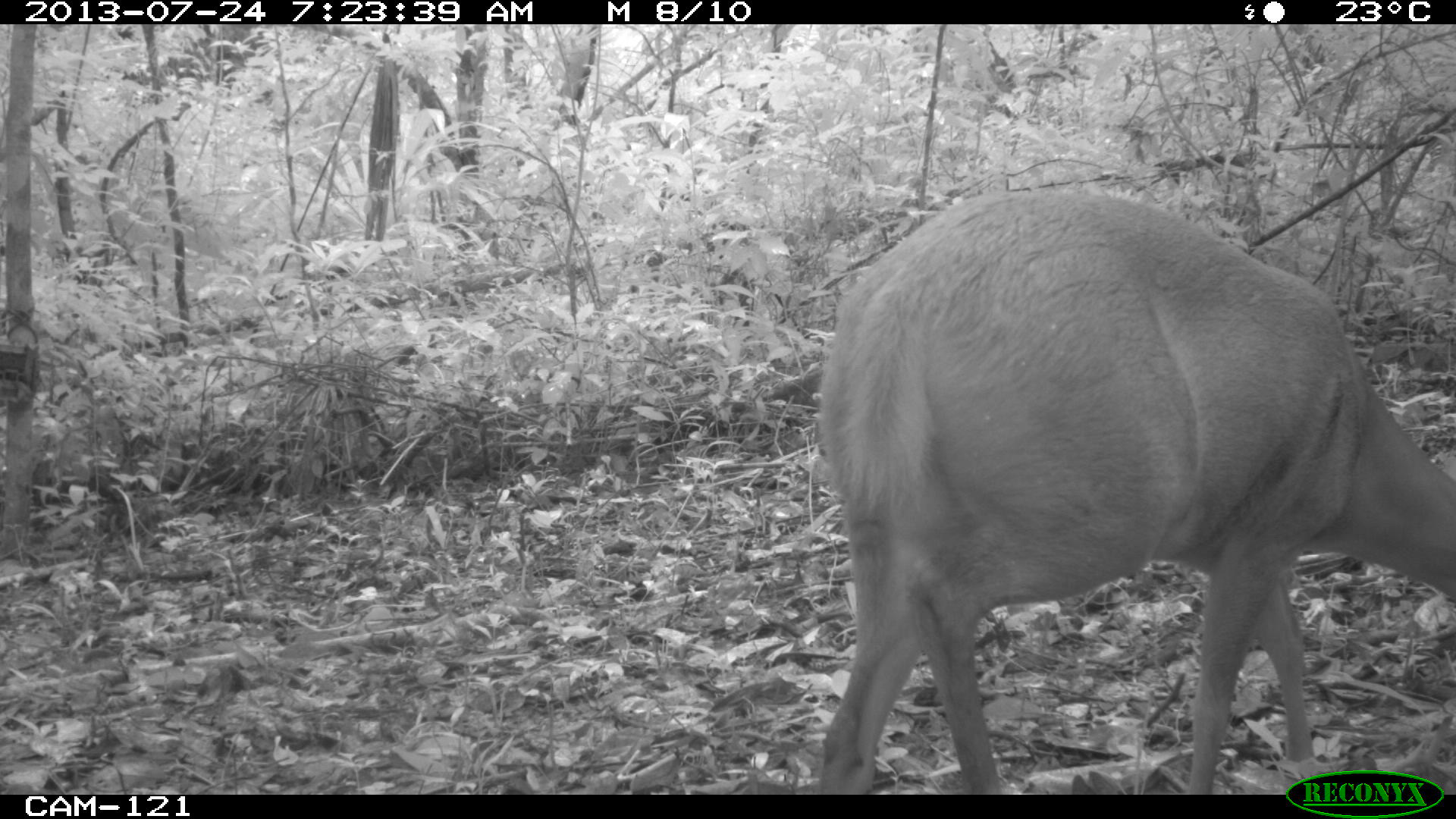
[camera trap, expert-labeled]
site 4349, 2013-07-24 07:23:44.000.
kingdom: Animalia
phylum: Chordata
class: Mammalia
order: Artiodactyla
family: Cervidae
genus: Mazama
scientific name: Mazama temama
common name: central american red brocket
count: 1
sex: female